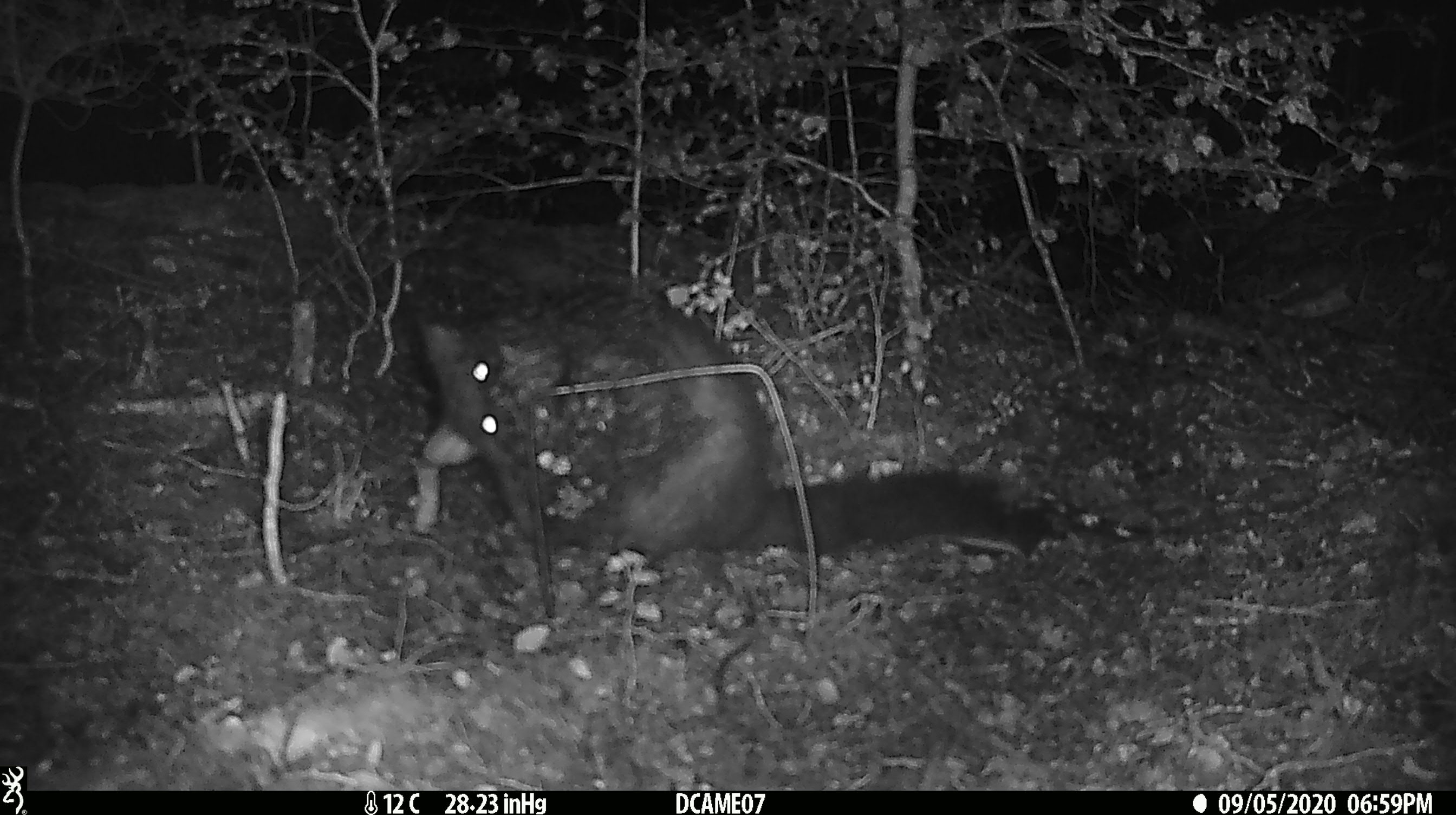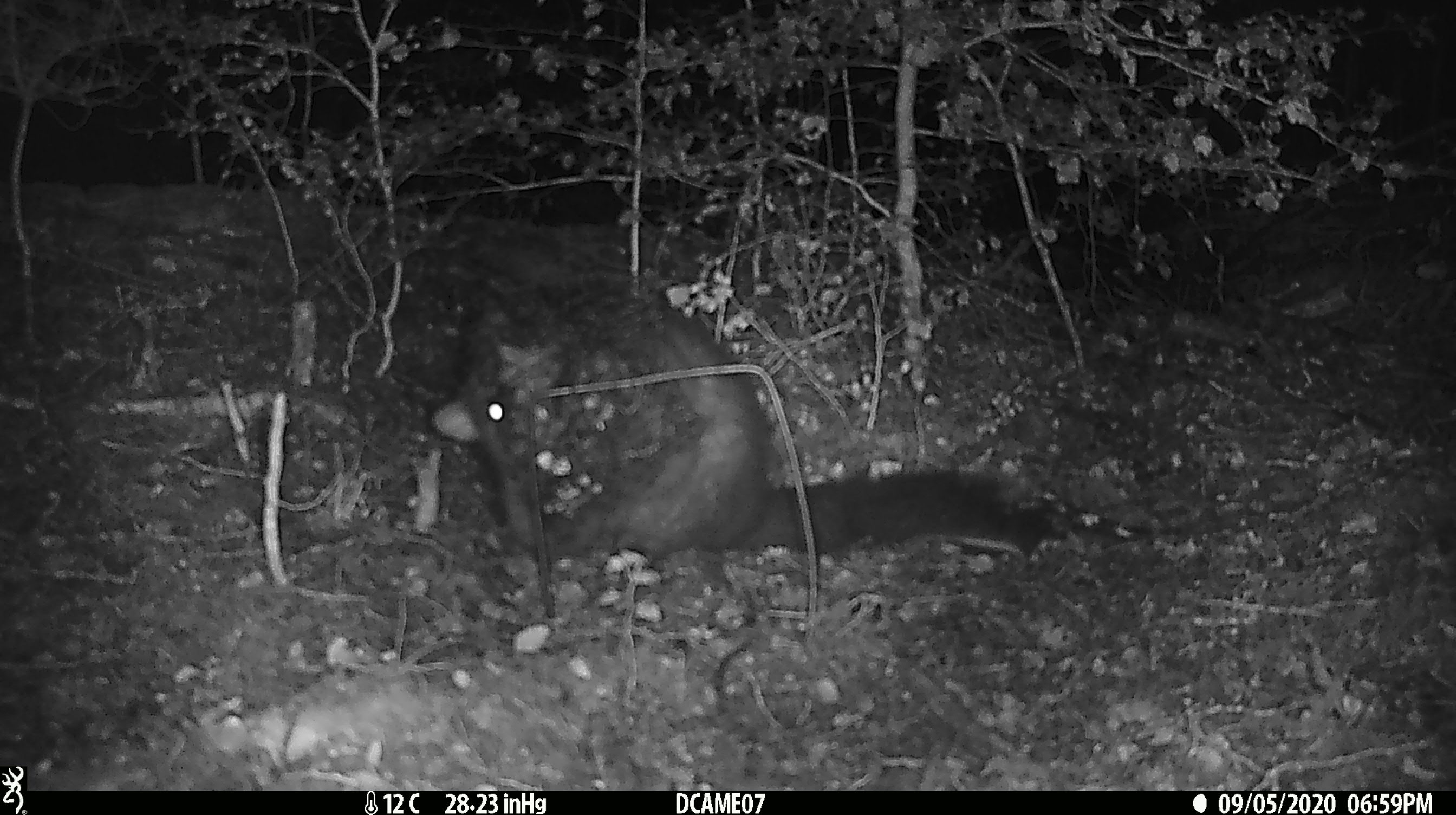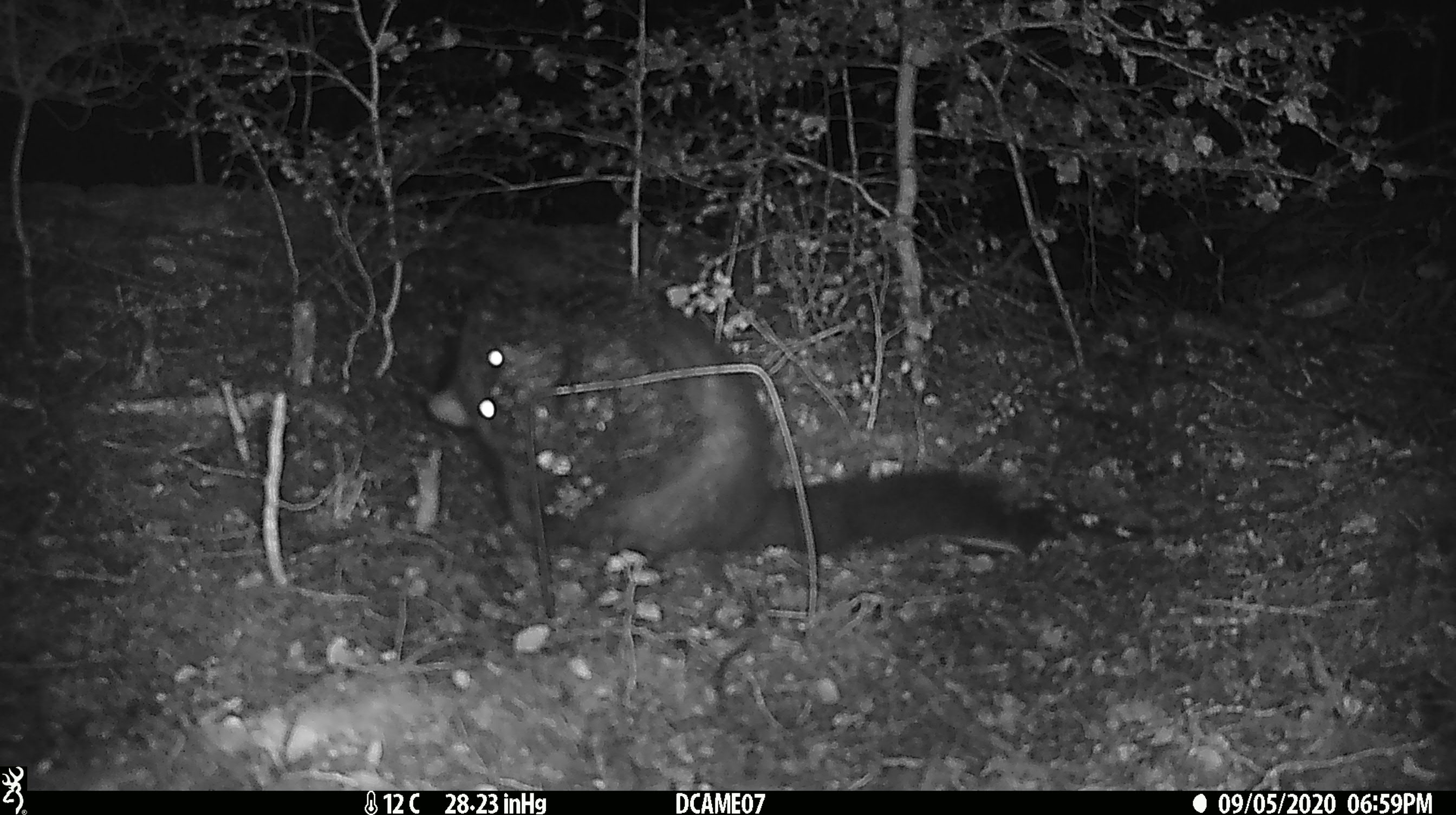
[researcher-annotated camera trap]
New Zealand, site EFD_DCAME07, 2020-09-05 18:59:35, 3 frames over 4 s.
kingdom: Animalia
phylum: Chordata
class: Mammalia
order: Diprotodontia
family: Phalangeridae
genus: Trichosurus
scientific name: Trichosurus vulpecula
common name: common brushtail possum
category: possum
Possum (common brushtail possum) (Trichosurus vulpecula).